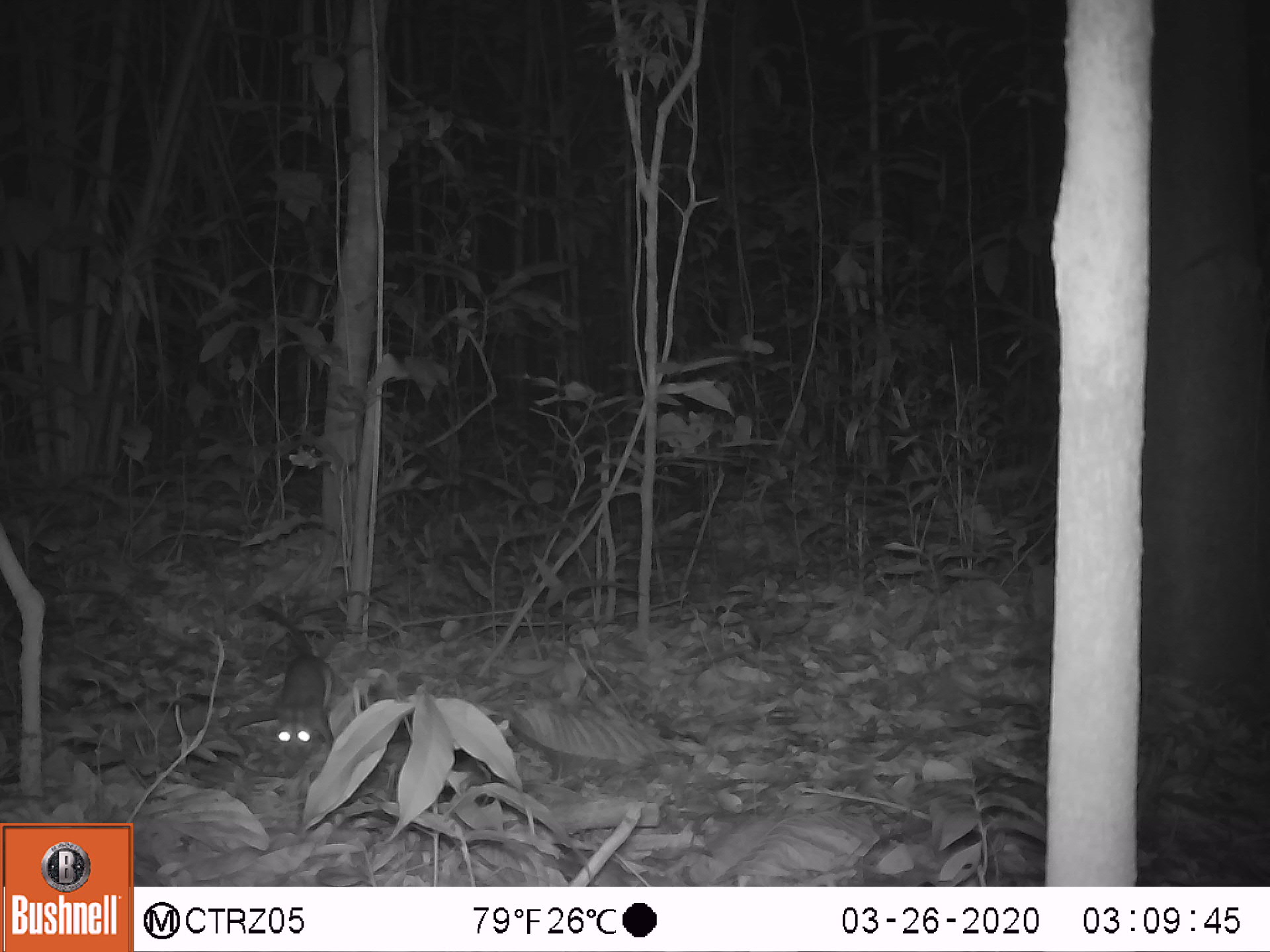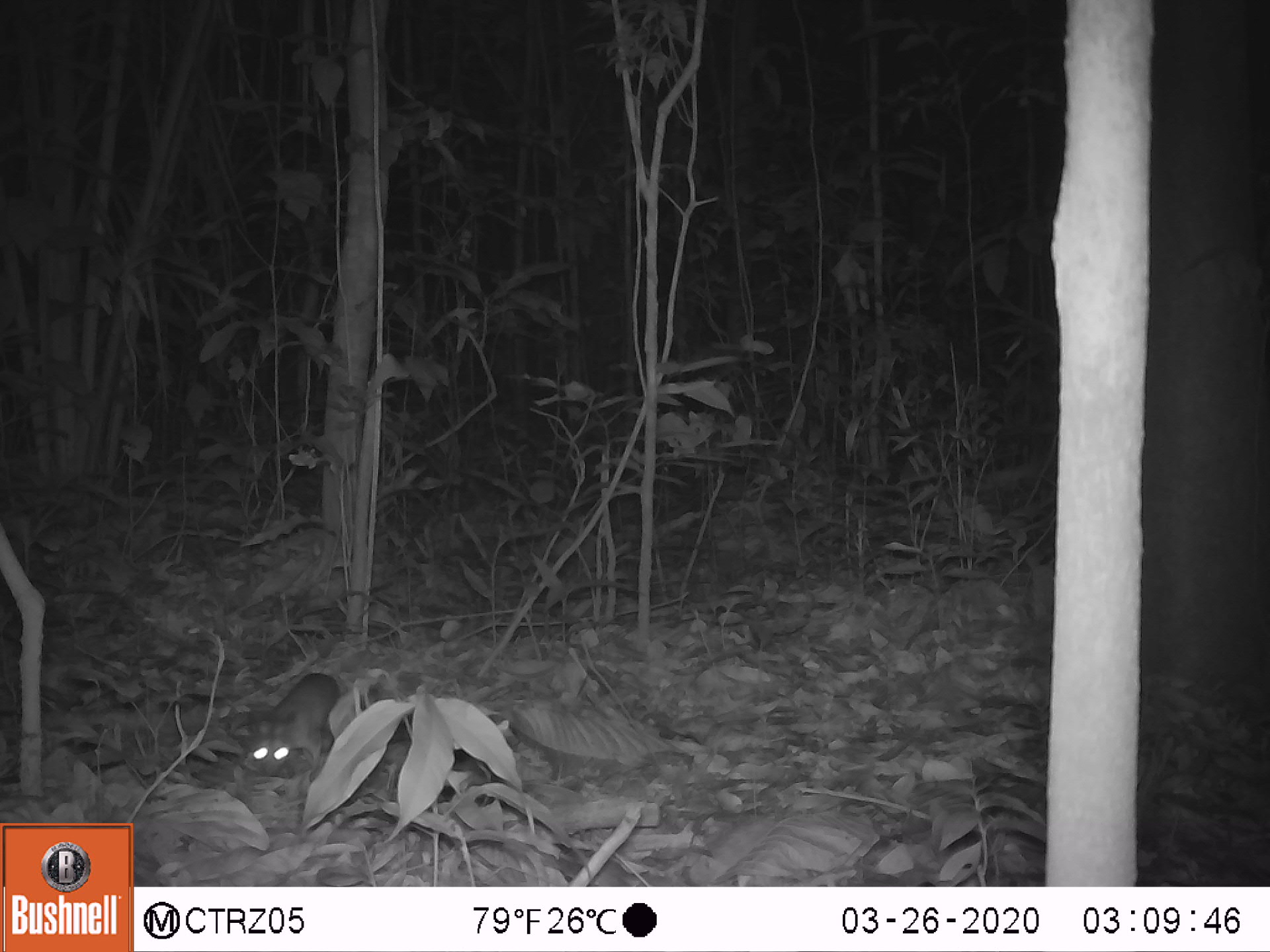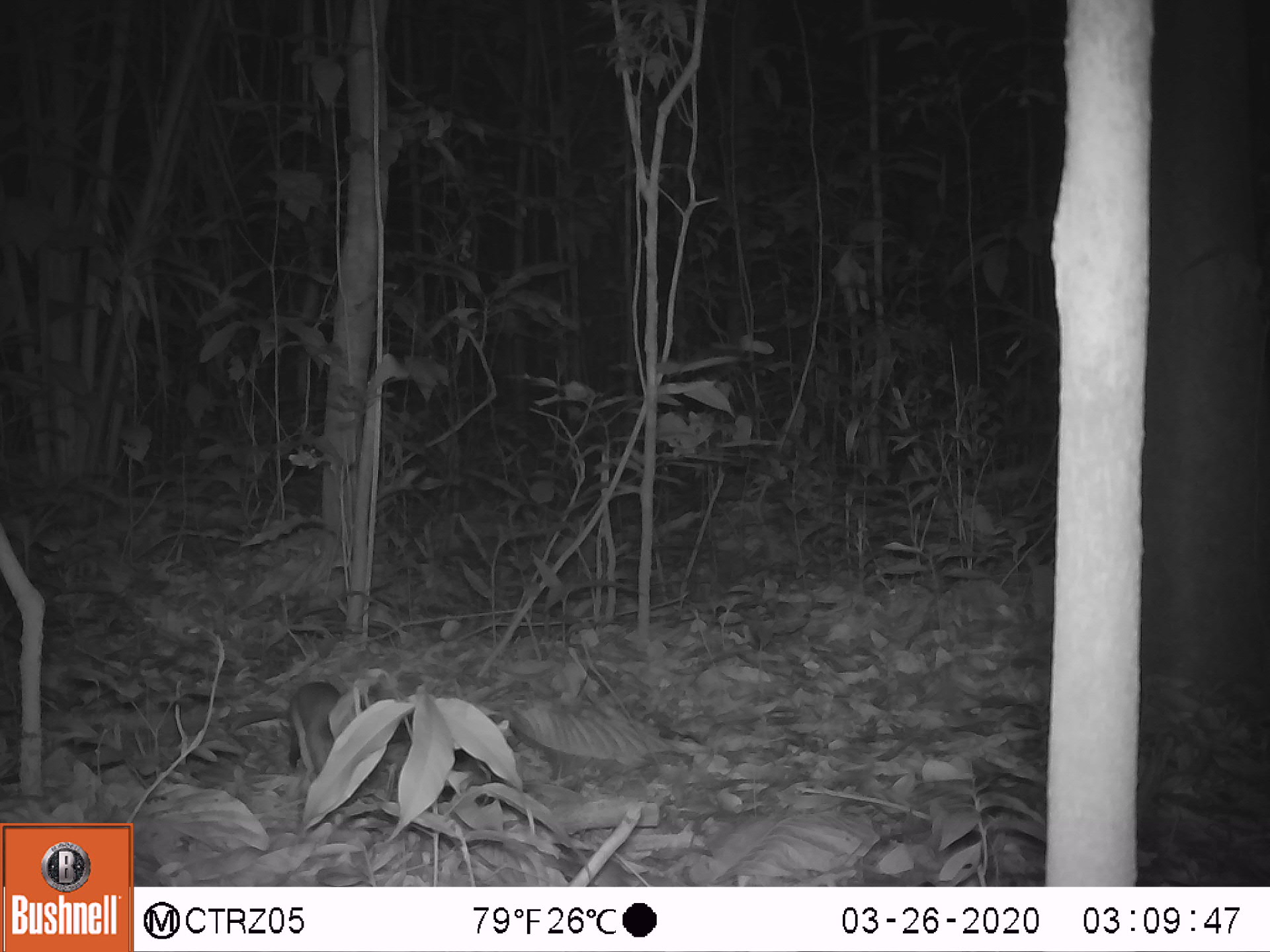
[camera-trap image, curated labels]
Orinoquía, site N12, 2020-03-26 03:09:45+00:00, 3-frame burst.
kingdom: Animalia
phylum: Chordata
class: Mammalia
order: Rodentia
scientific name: Rodentia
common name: rodent